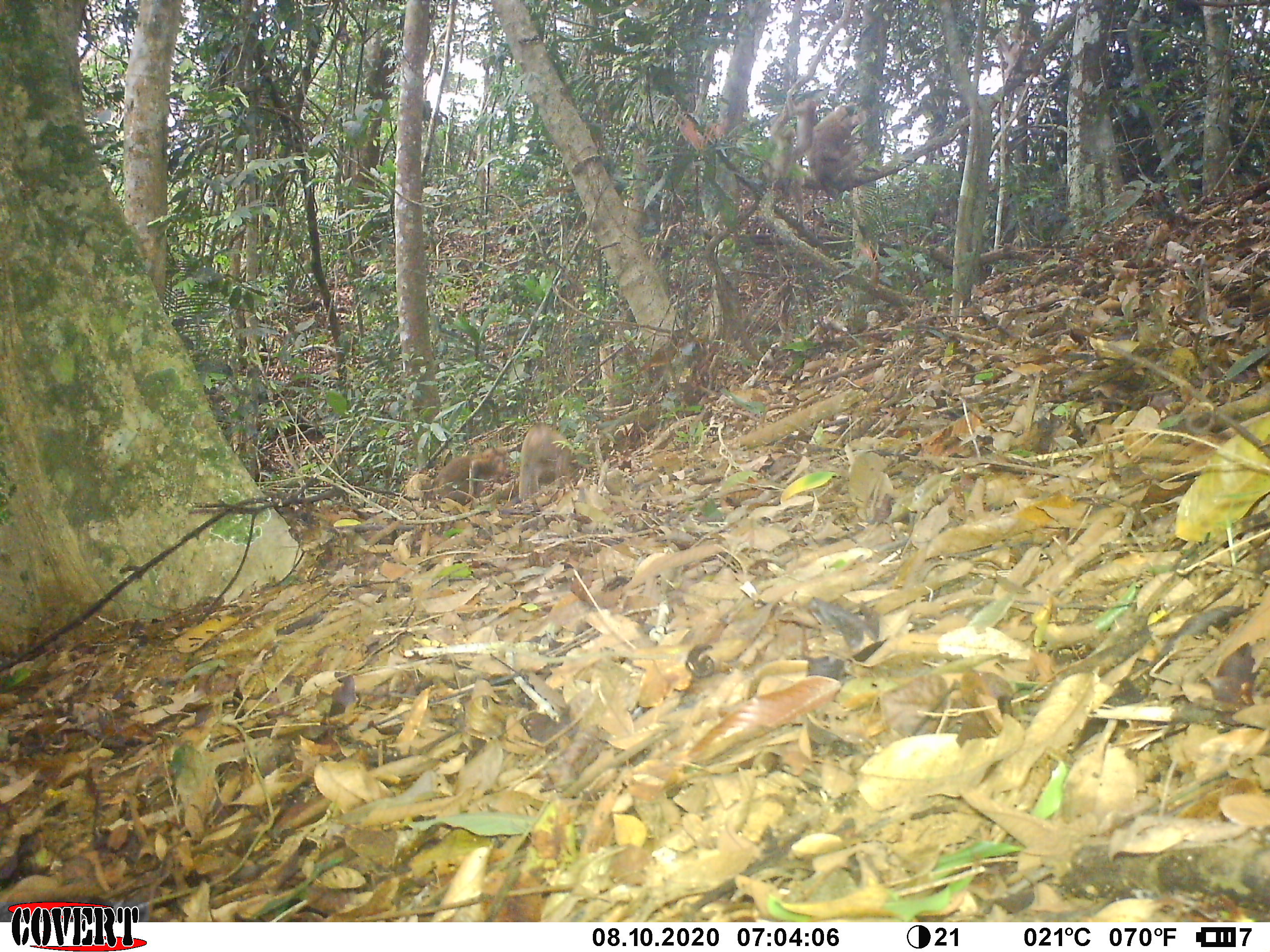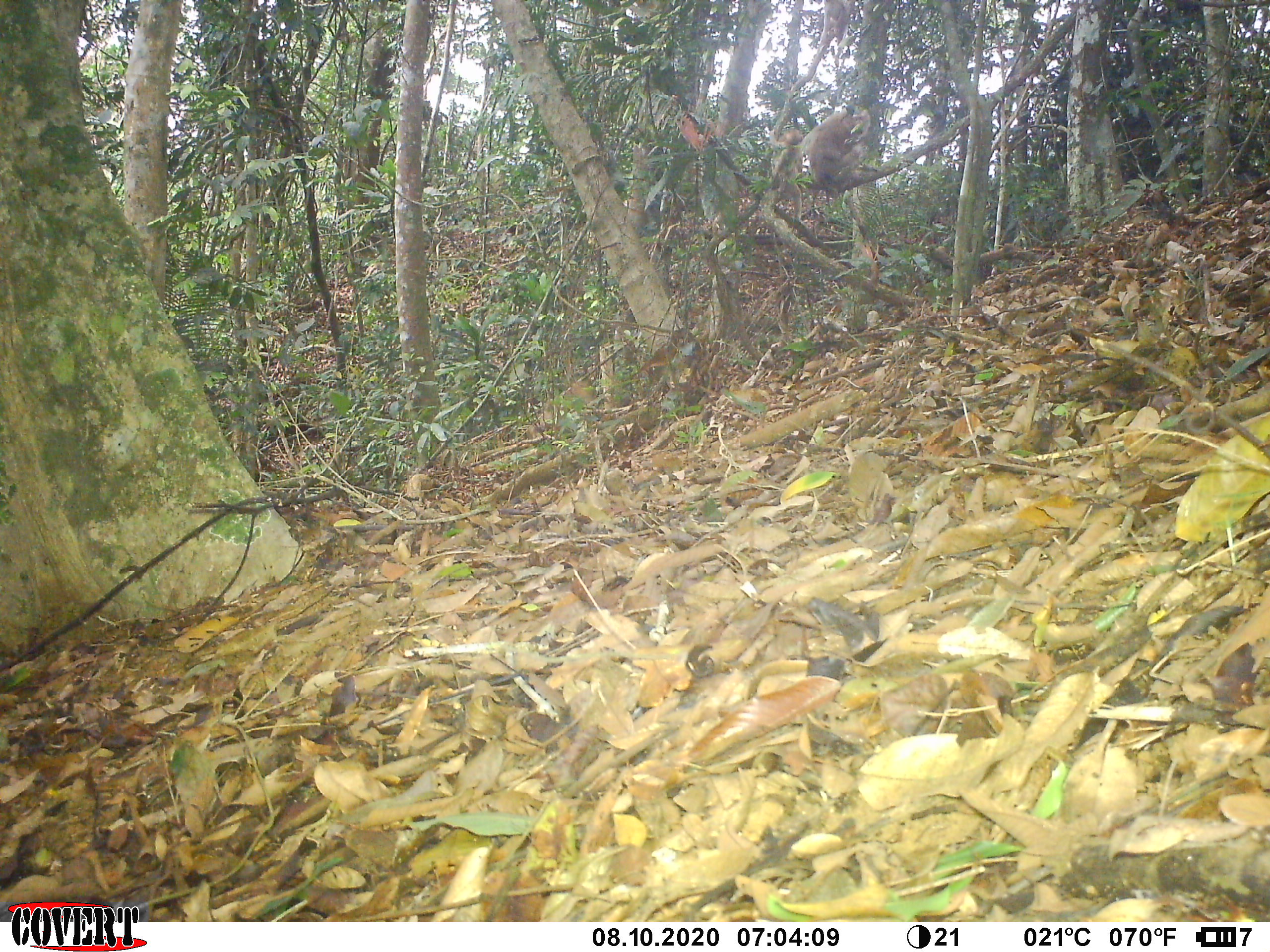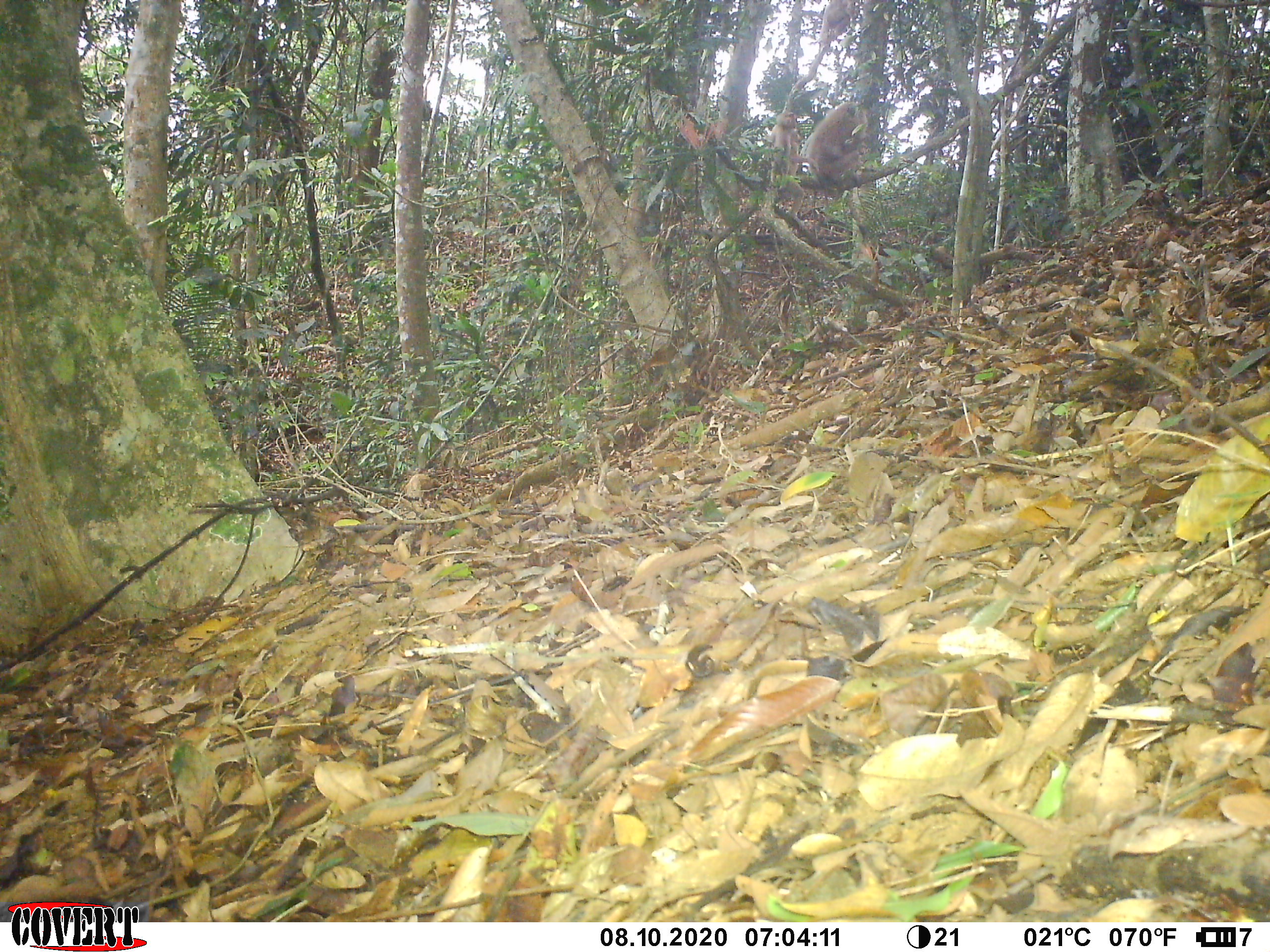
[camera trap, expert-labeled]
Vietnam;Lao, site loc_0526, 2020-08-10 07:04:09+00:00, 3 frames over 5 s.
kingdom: Animalia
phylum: Chordata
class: Mammalia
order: Primates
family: Cercopithecidae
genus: Macaca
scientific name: Macaca nemestrina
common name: pig-tailed macaque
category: pig tailed macaque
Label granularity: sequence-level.